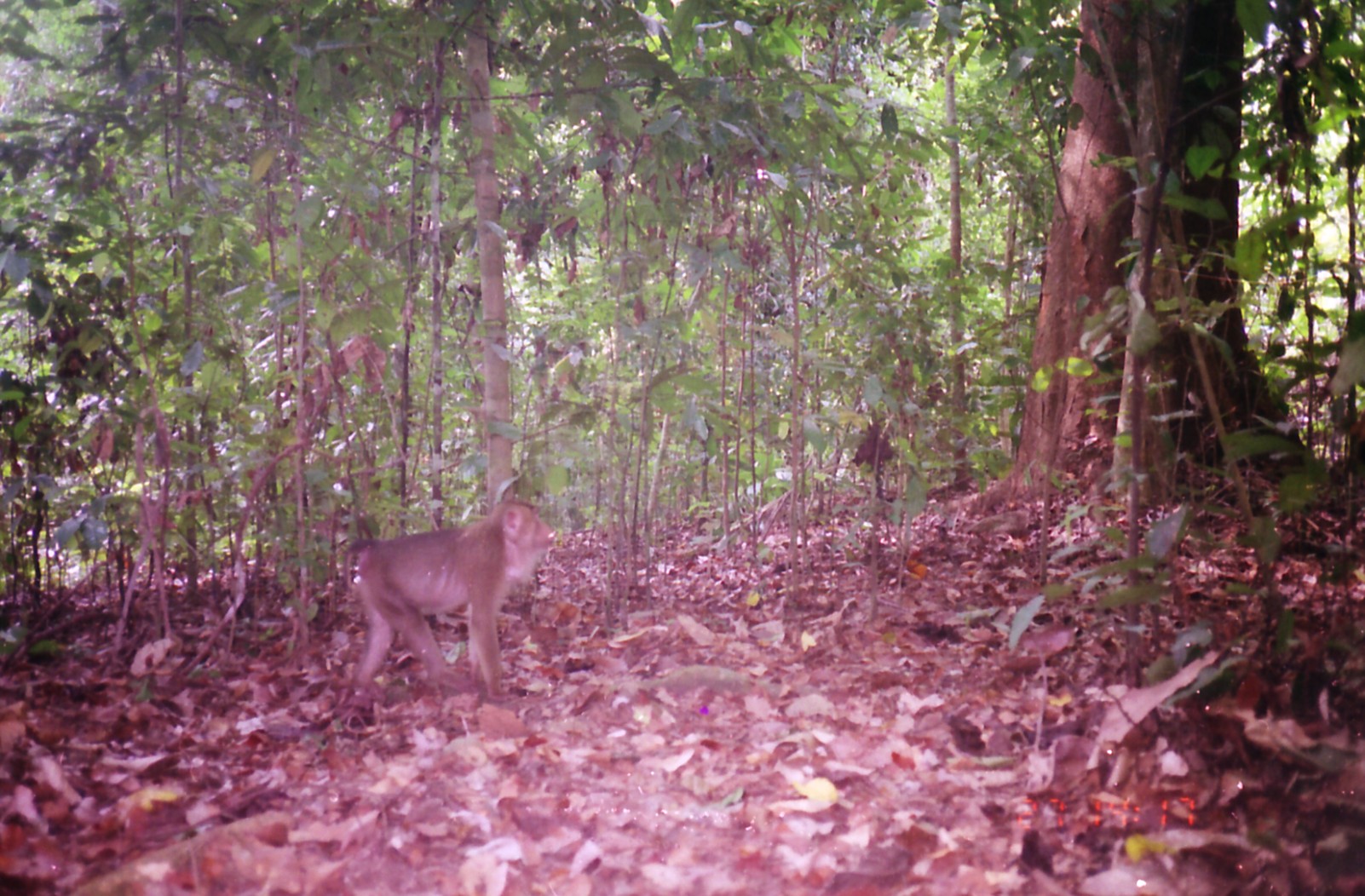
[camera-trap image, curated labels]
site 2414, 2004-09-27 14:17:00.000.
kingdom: Animalia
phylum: Chordata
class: Mammalia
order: Primates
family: Cercopithecidae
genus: Macaca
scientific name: Macaca nemestrina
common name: southern pig-tailed macaque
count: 1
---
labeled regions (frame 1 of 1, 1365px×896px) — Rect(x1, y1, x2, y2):
macaca nemestrina: Rect(345, 497, 556, 705)